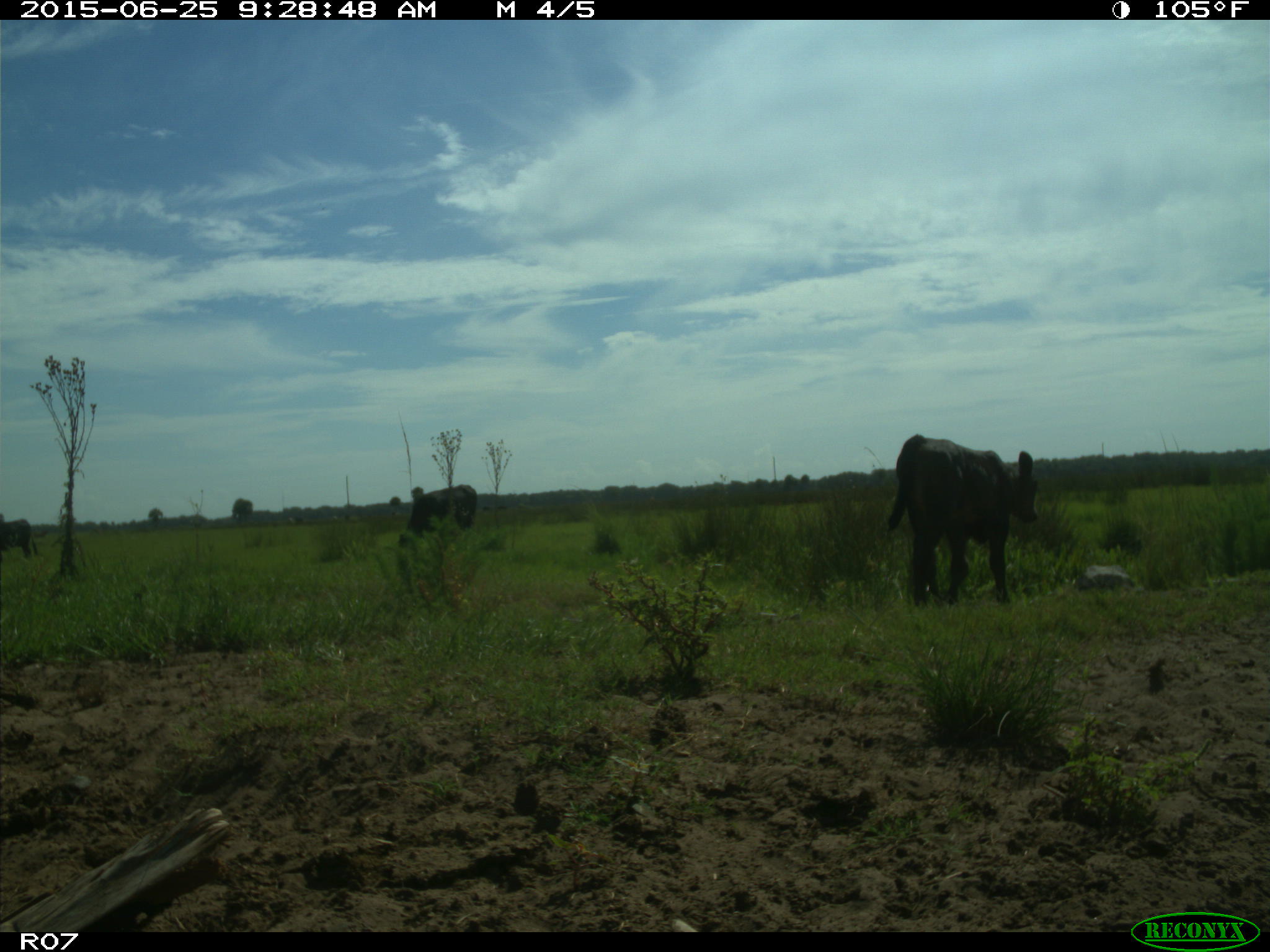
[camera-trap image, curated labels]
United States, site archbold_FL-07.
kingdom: Animalia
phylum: Chordata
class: Mammalia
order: Artiodactyla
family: Bovidae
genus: Bos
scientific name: Bos taurus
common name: domestic cow